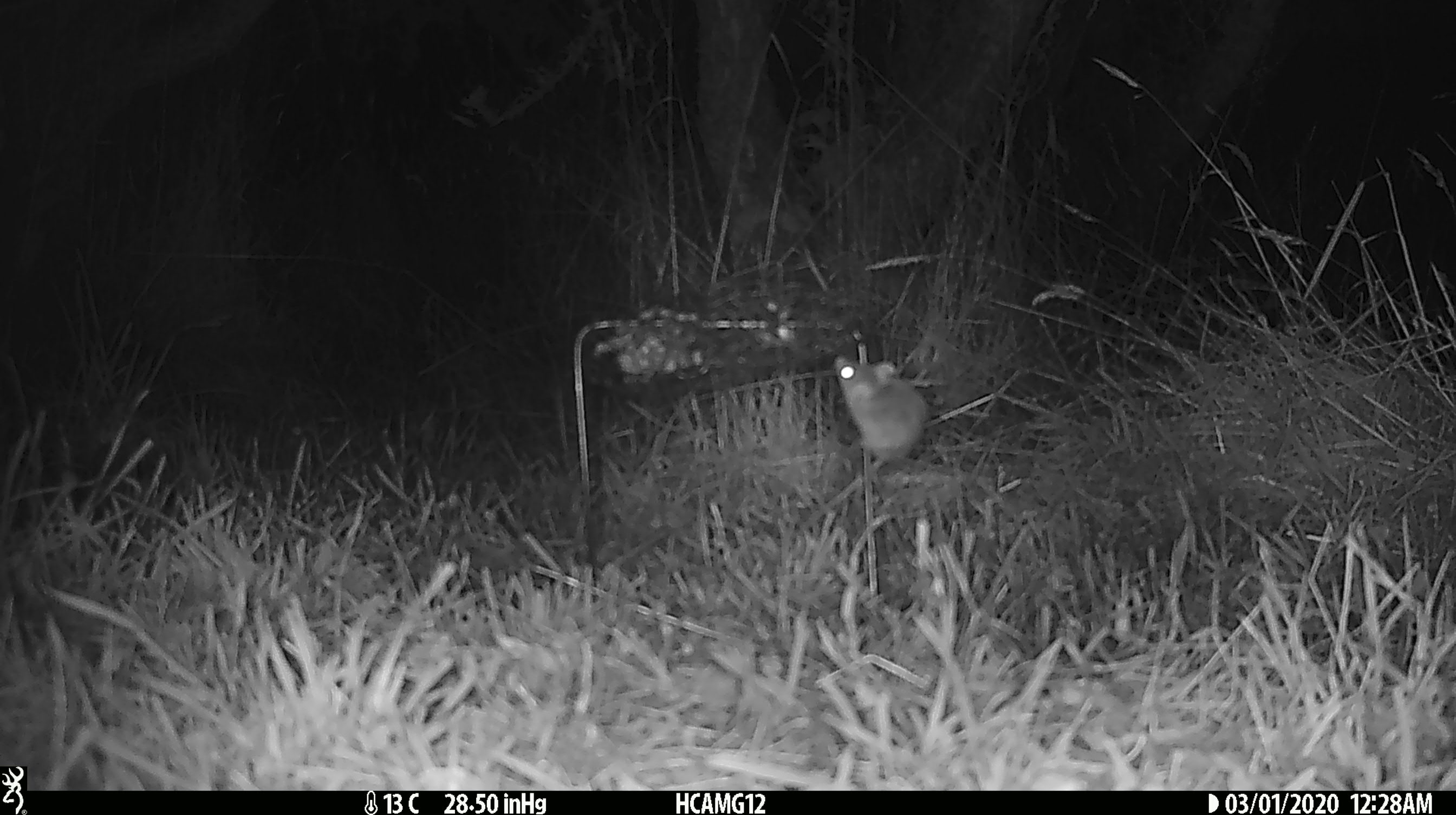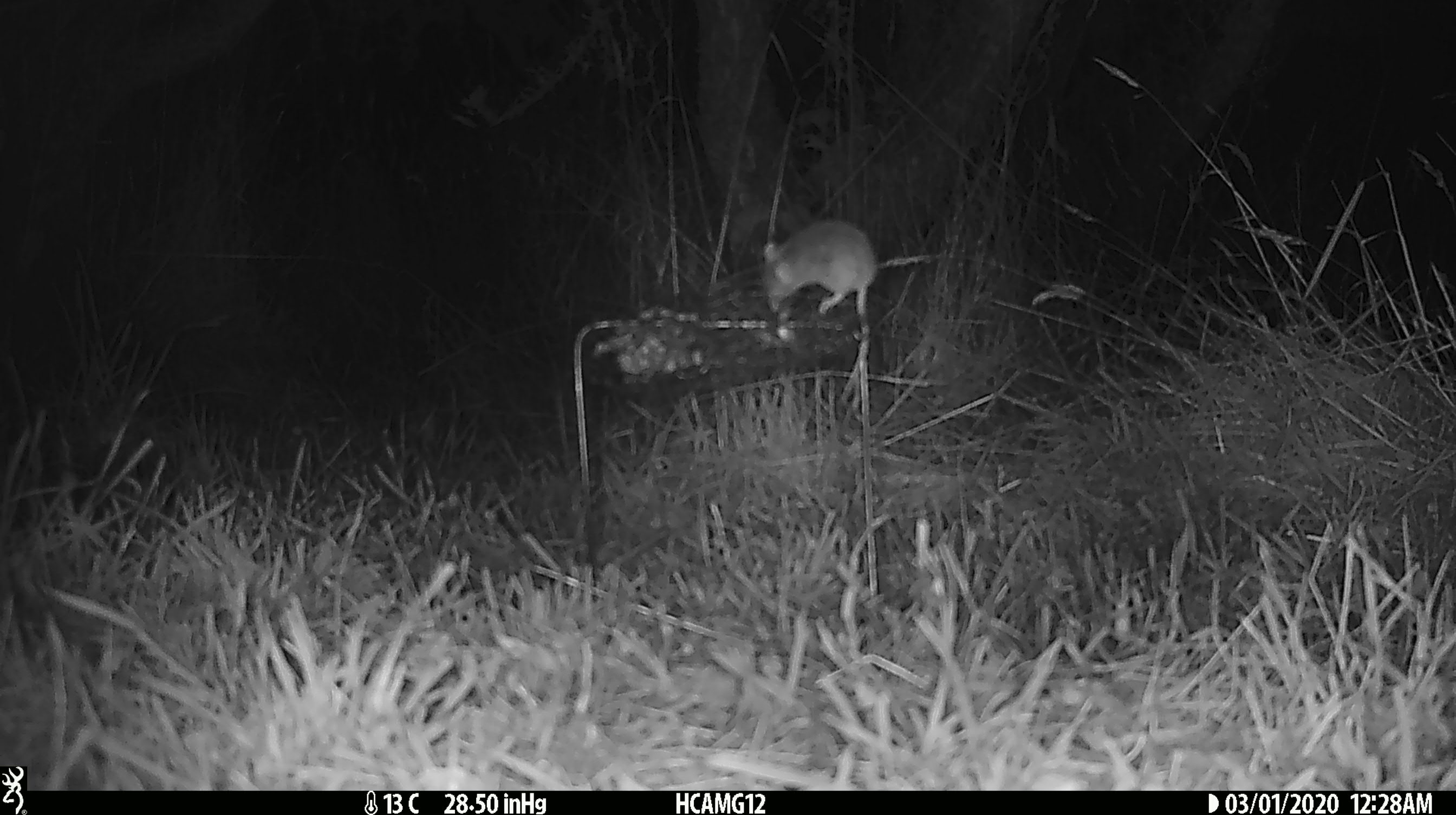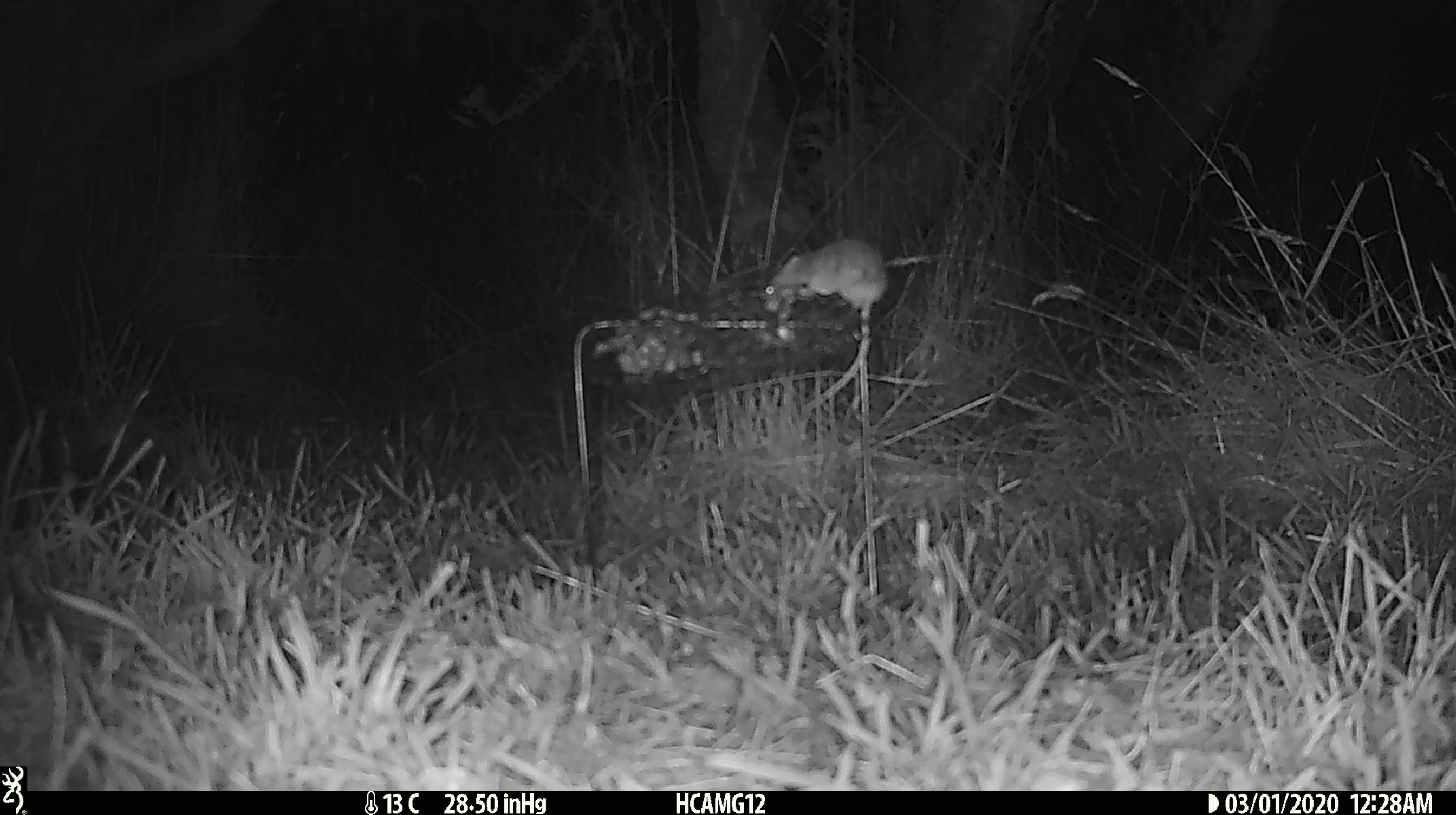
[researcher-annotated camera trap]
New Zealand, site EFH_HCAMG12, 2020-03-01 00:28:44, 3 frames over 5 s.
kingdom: Animalia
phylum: Chordata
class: Mammalia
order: Rodentia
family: Muridae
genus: Mus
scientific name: Mus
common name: mouse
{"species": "mouse (Mus)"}